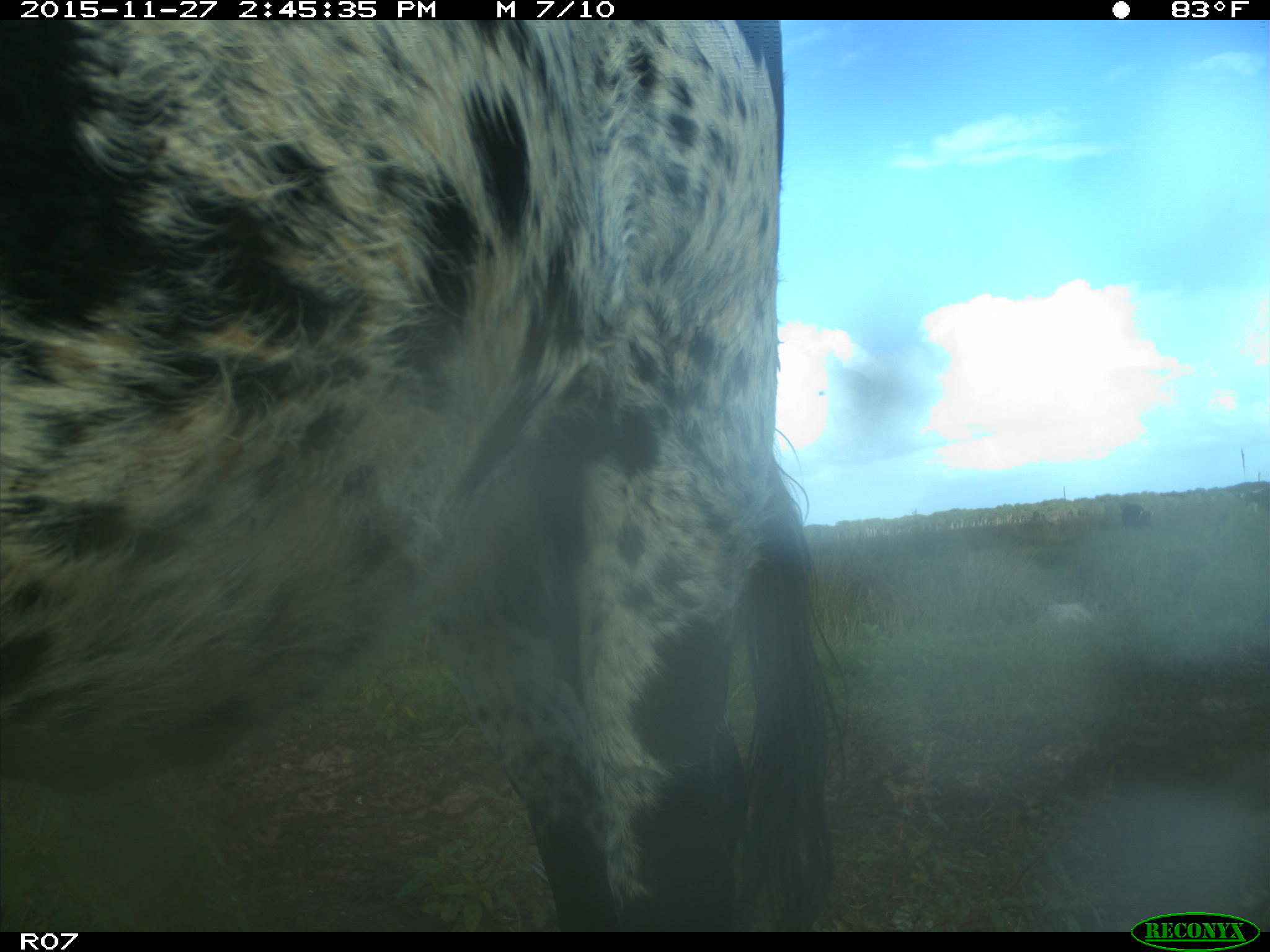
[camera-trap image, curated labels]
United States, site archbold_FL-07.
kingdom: Animalia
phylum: Chordata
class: Mammalia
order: Artiodactyla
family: Bovidae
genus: Bos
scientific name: Bos taurus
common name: domestic cow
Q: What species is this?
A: Bos taurus (domestic cow).